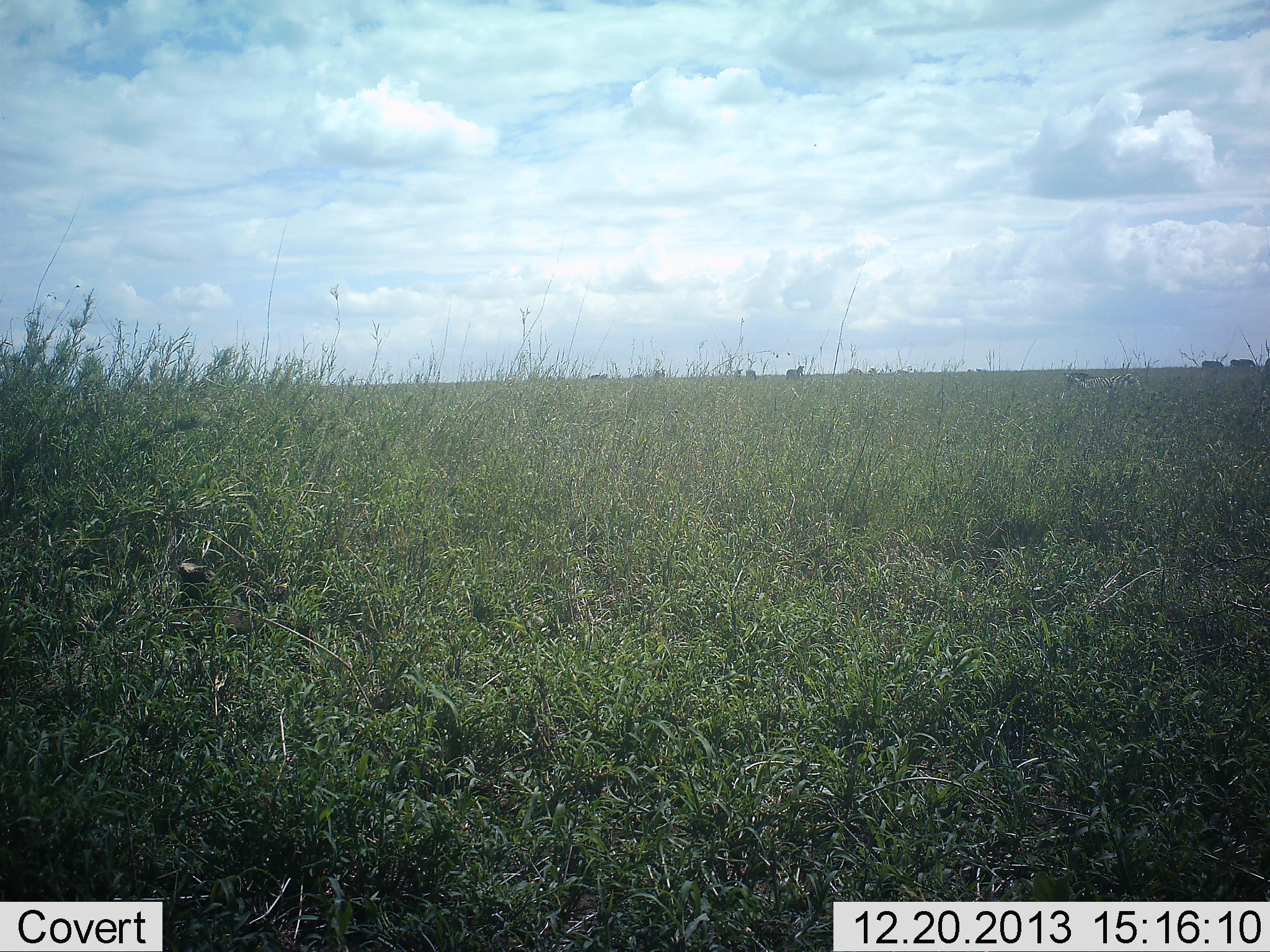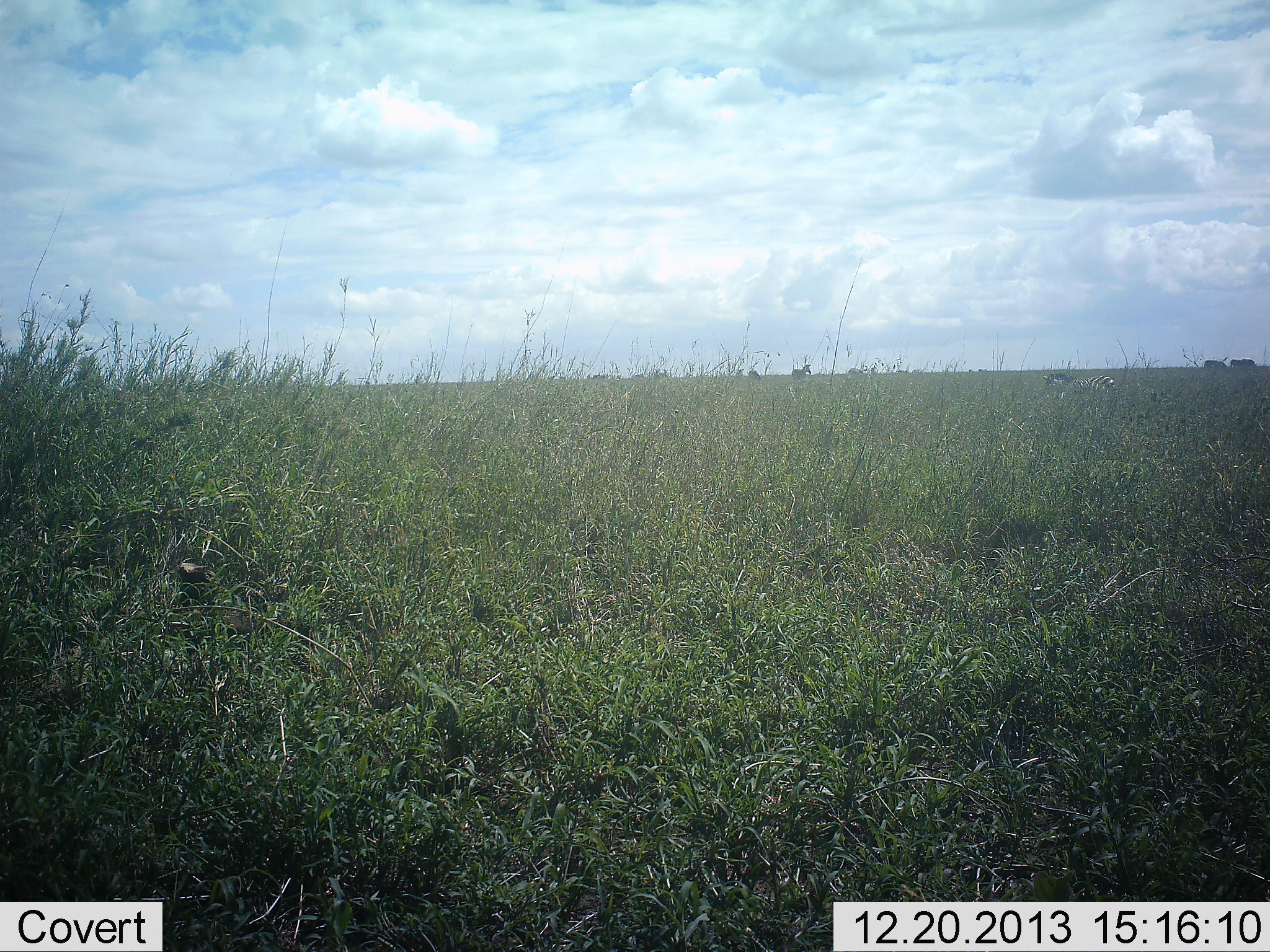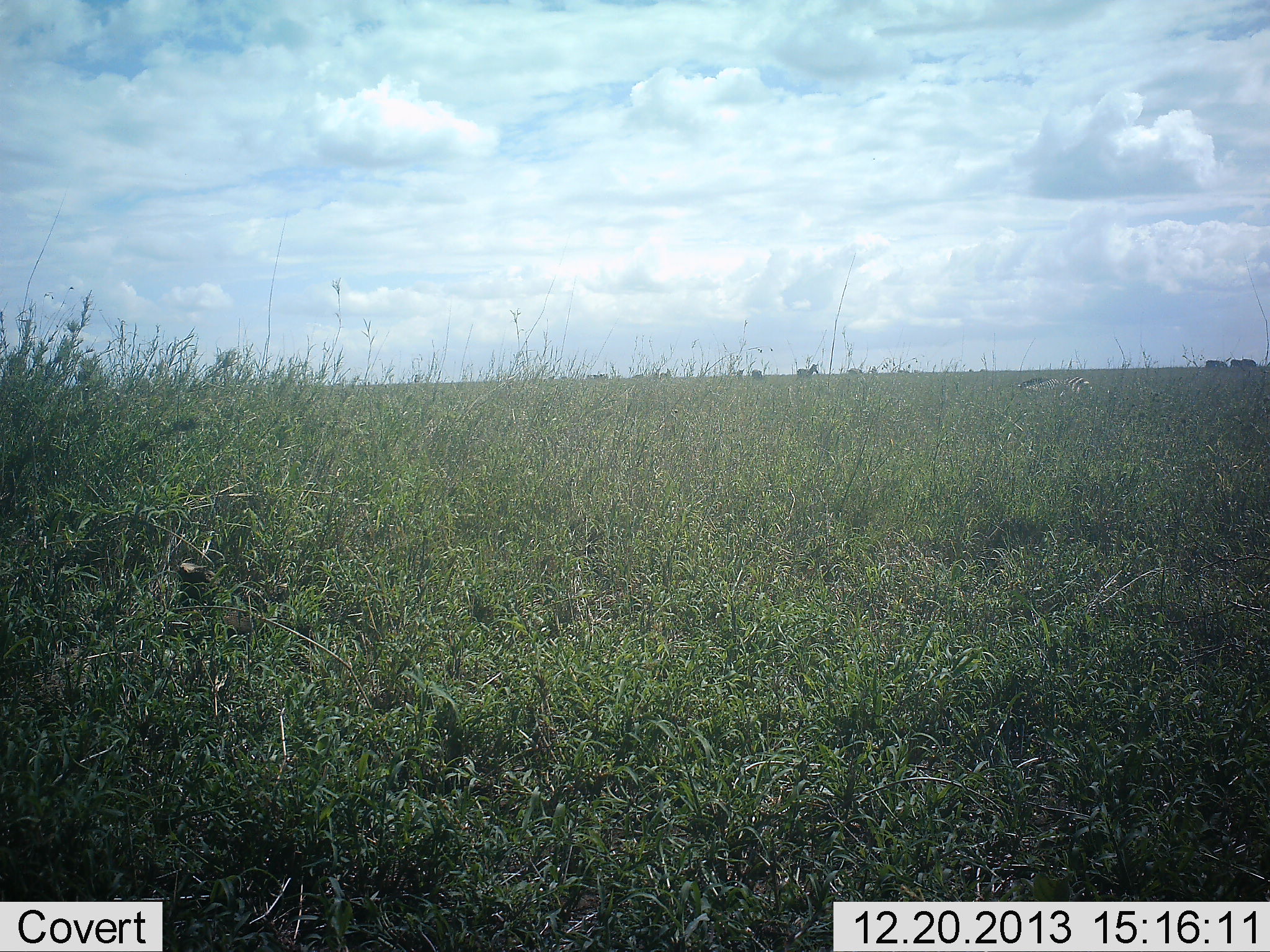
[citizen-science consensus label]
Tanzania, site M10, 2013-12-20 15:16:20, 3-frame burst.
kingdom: Animalia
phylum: Chordata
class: Mammalia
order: Perissodactyla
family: Equidae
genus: Equus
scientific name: Equus quagga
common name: plains zebra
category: zebra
Zebra (plains zebra) (Equus quagga), count 3. Behavior (volunteer vote fractions): standing 30%, resting 0%, moving 80%, interacting 0%. Young present (vote fraction): 0%. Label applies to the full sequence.